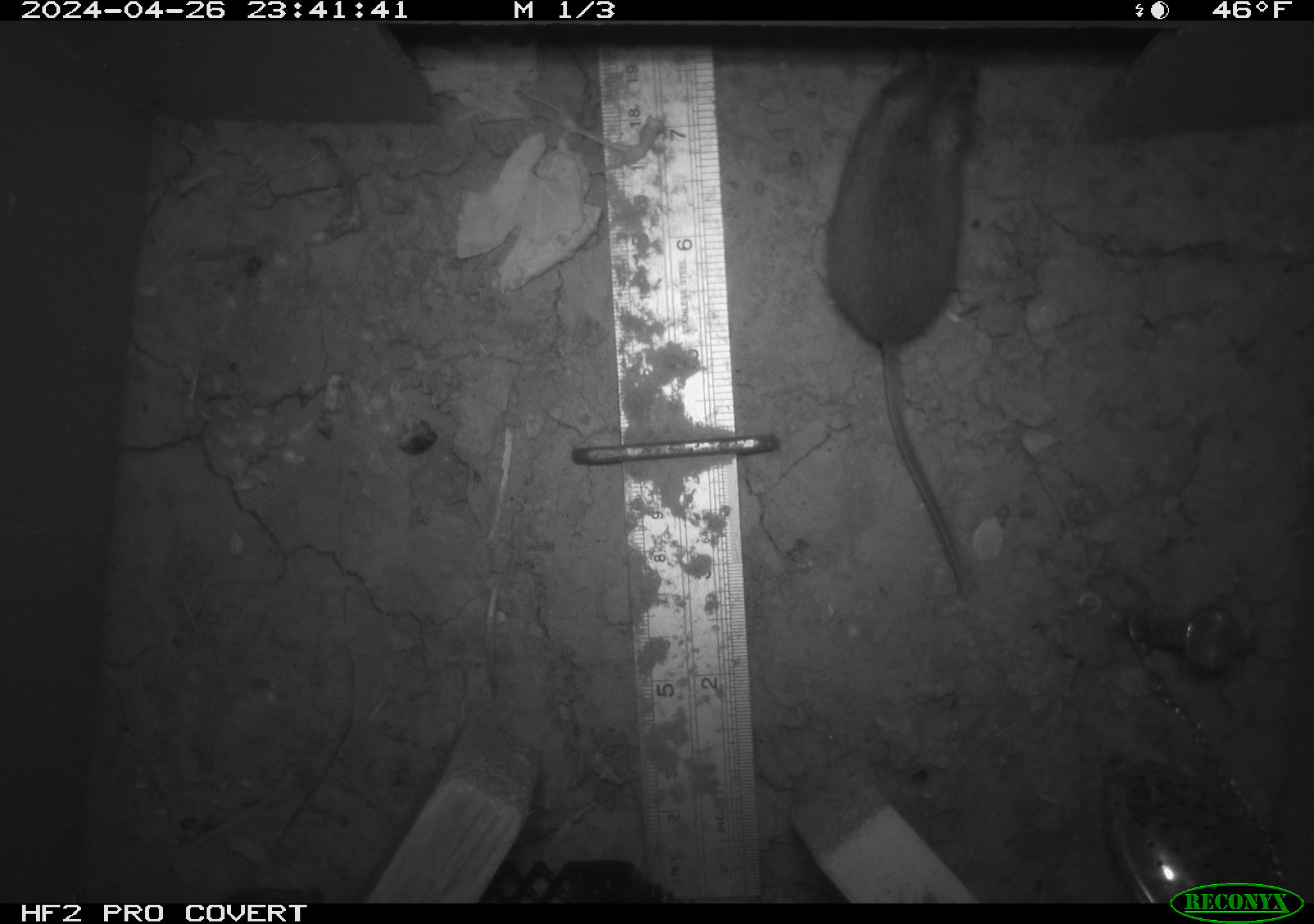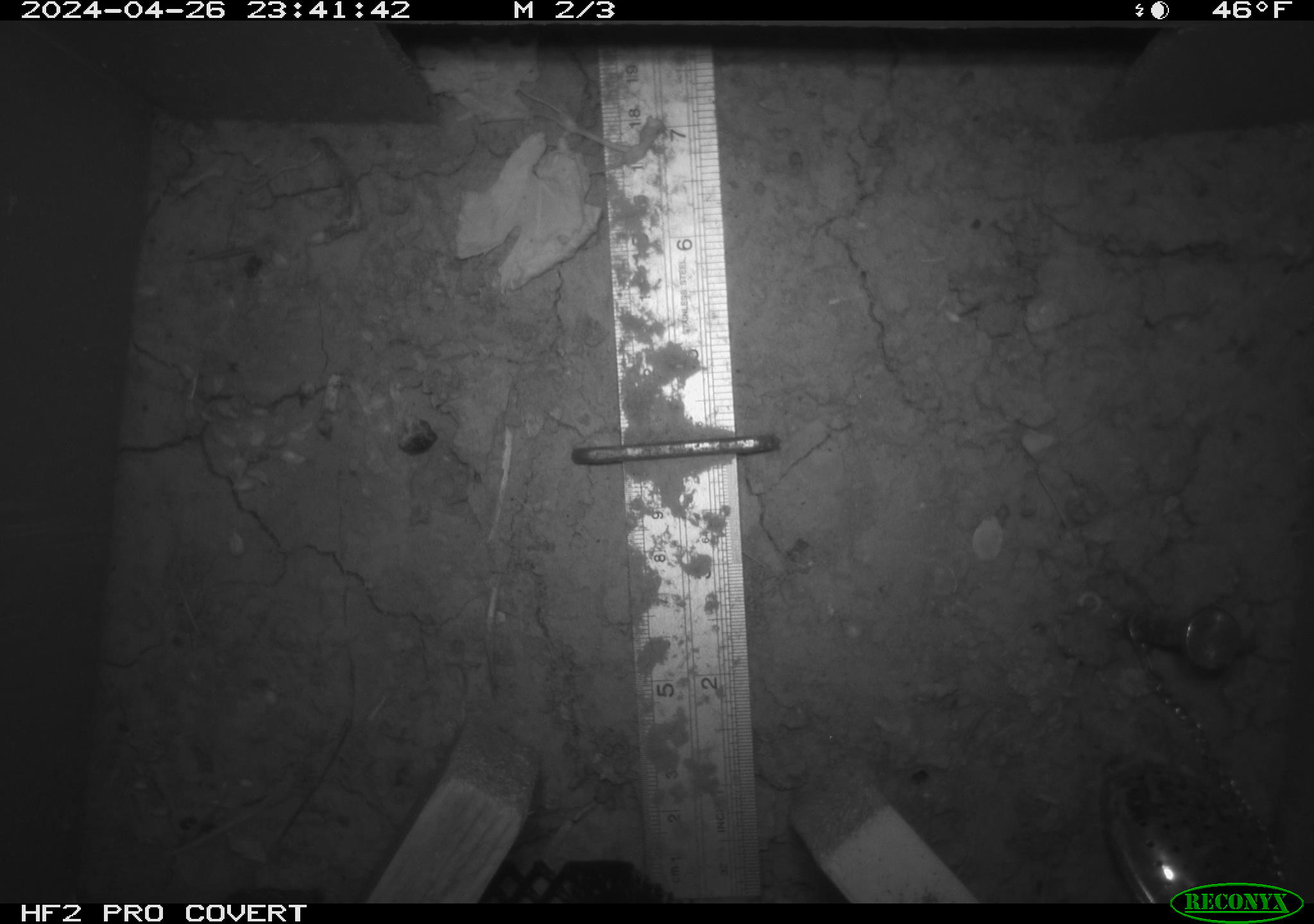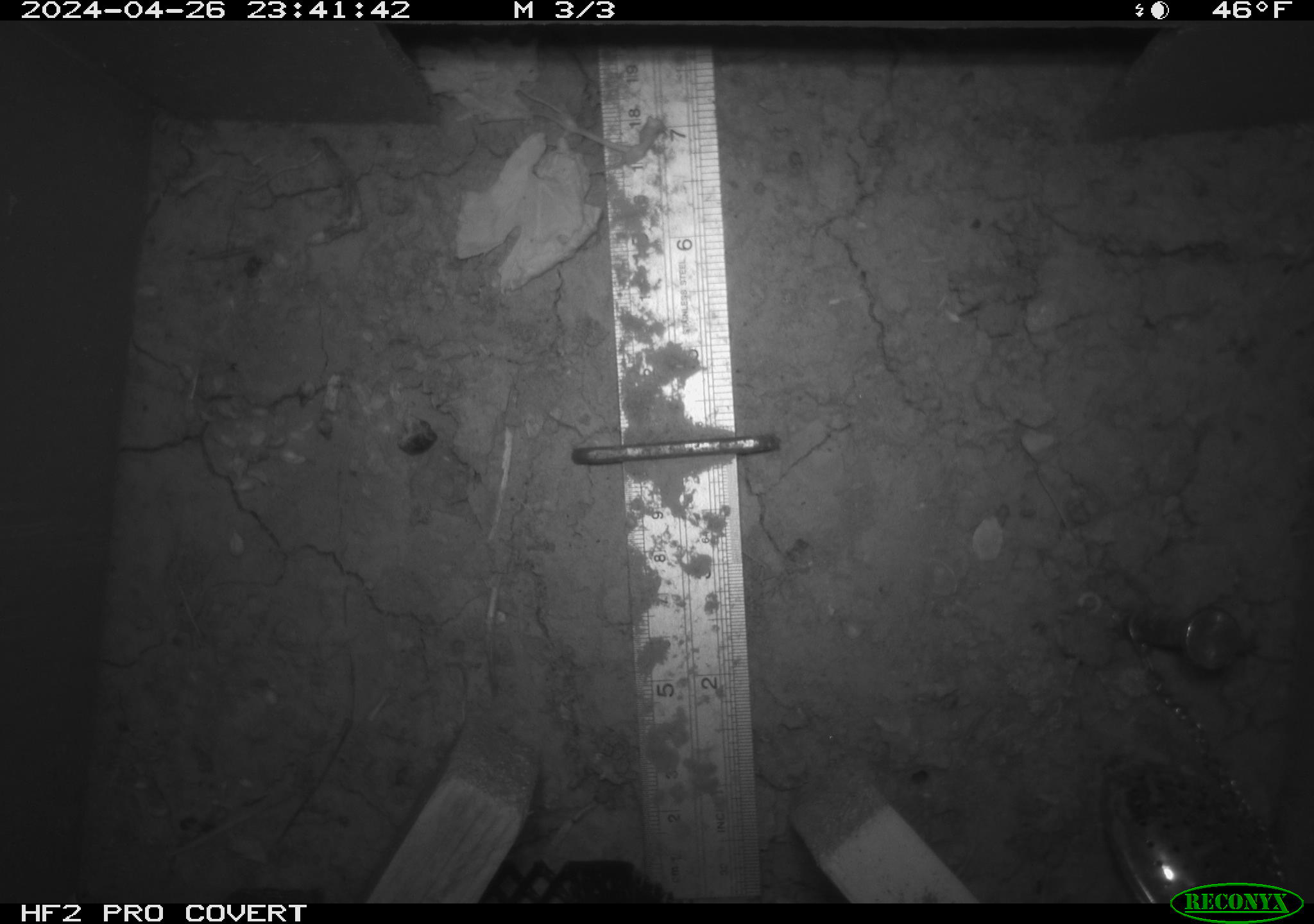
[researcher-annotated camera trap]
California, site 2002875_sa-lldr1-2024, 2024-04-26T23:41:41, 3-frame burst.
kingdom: Animalia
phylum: Chordata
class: Mammalia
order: Rodentia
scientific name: Rodentia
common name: mouse species